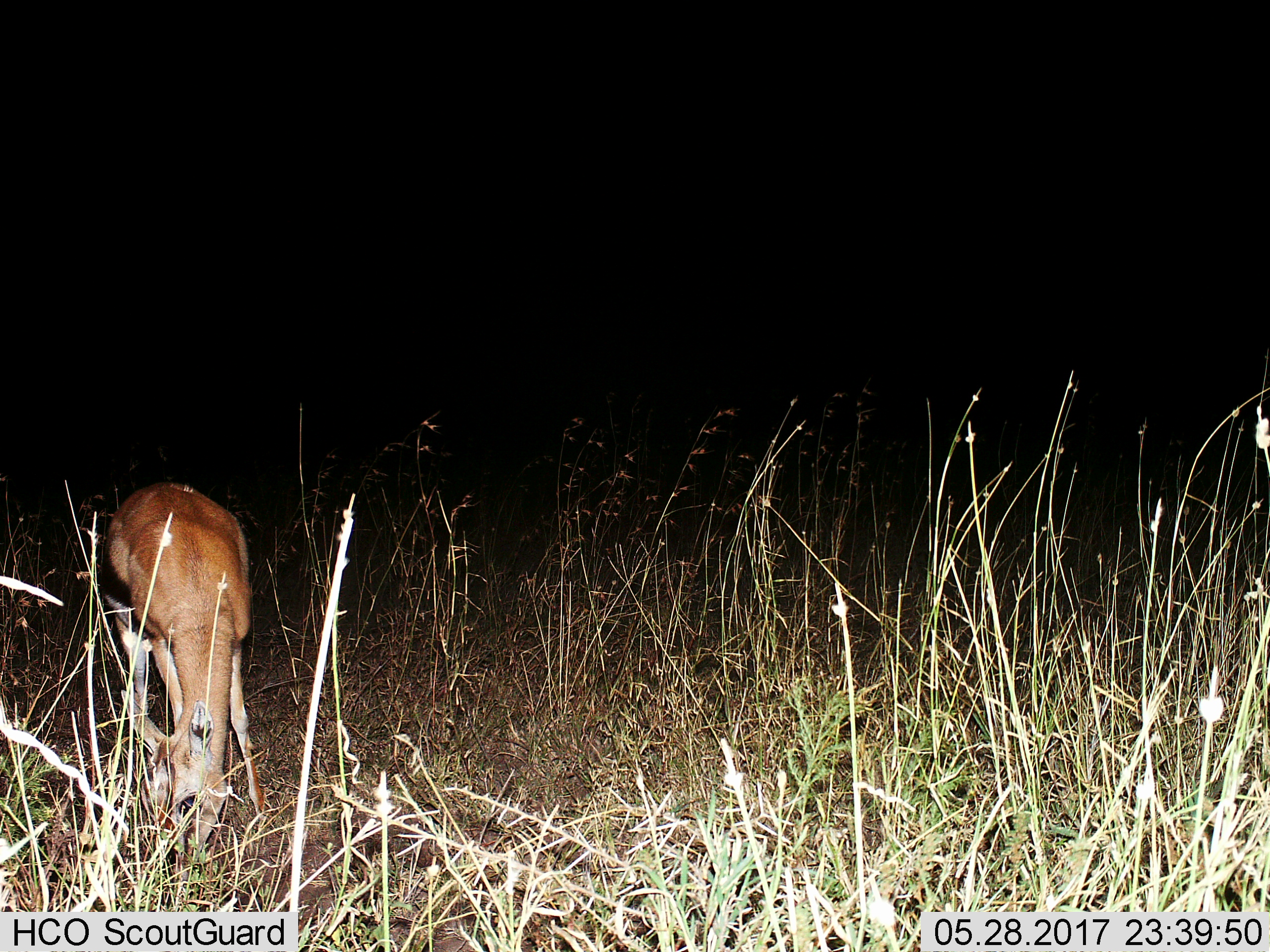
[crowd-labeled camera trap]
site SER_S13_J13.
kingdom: Animalia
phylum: Chordata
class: Mammalia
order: Artiodactyla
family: Bovidae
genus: Eudorcas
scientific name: Eudorcas thomsonii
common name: thomson's gazelle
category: gazellethomsons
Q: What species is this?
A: Gazellethomsons (thomson's gazelle) (Eudorcas thomsonii).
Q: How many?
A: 1.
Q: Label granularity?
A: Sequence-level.